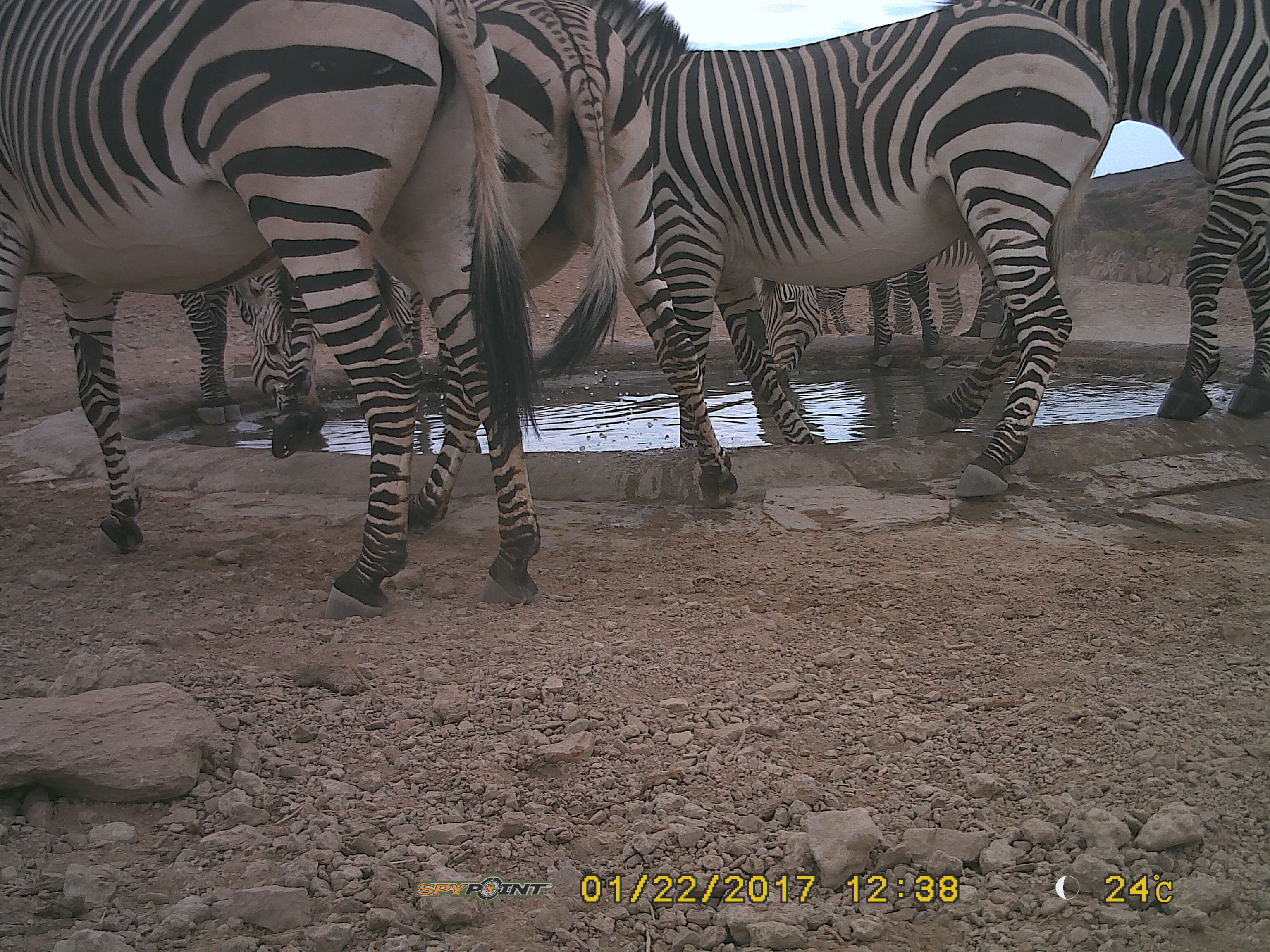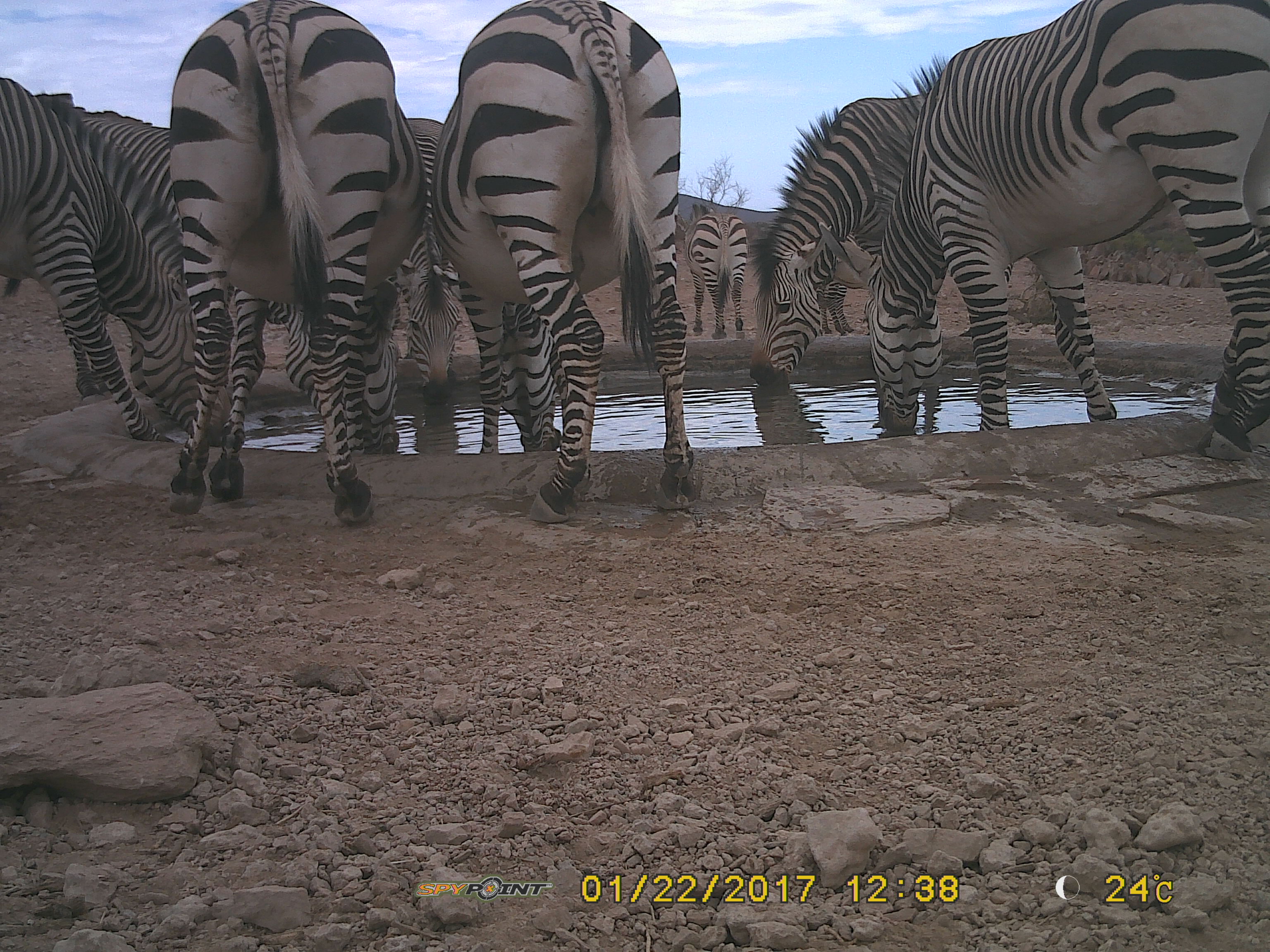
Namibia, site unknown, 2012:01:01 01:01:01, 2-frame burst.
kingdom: Animalia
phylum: Chordata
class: Mammalia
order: Perissodactyla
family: Equidae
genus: Equus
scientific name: Equus zebra hartmannae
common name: hartmann's mountain zebra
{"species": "Equus zebra hartmannae (hartmann's mountain zebra)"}